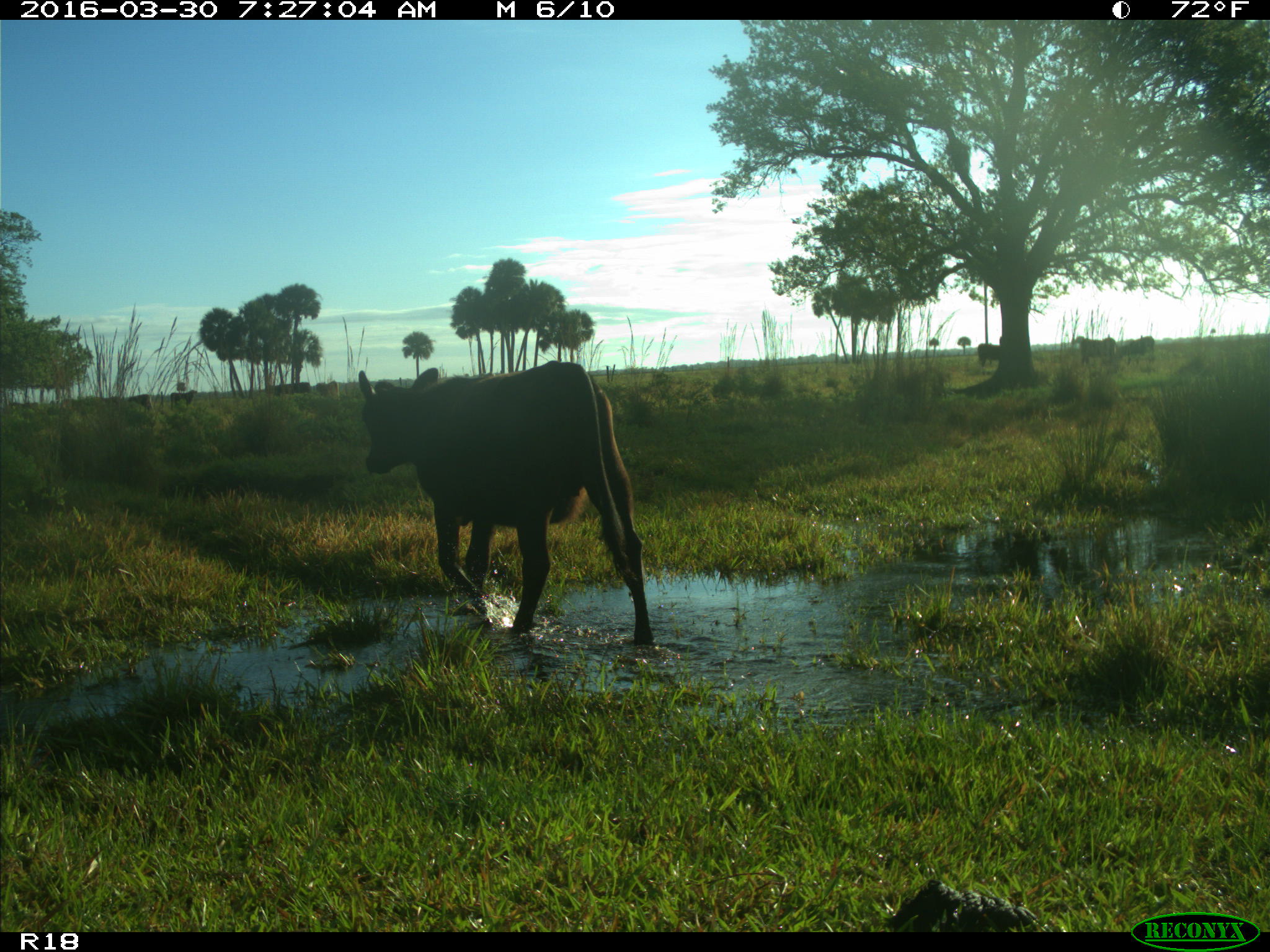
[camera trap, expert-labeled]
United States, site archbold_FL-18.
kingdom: Animalia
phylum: Chordata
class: Mammalia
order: Artiodactyla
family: Bovidae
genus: Bos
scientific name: Bos taurus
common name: domestic cow